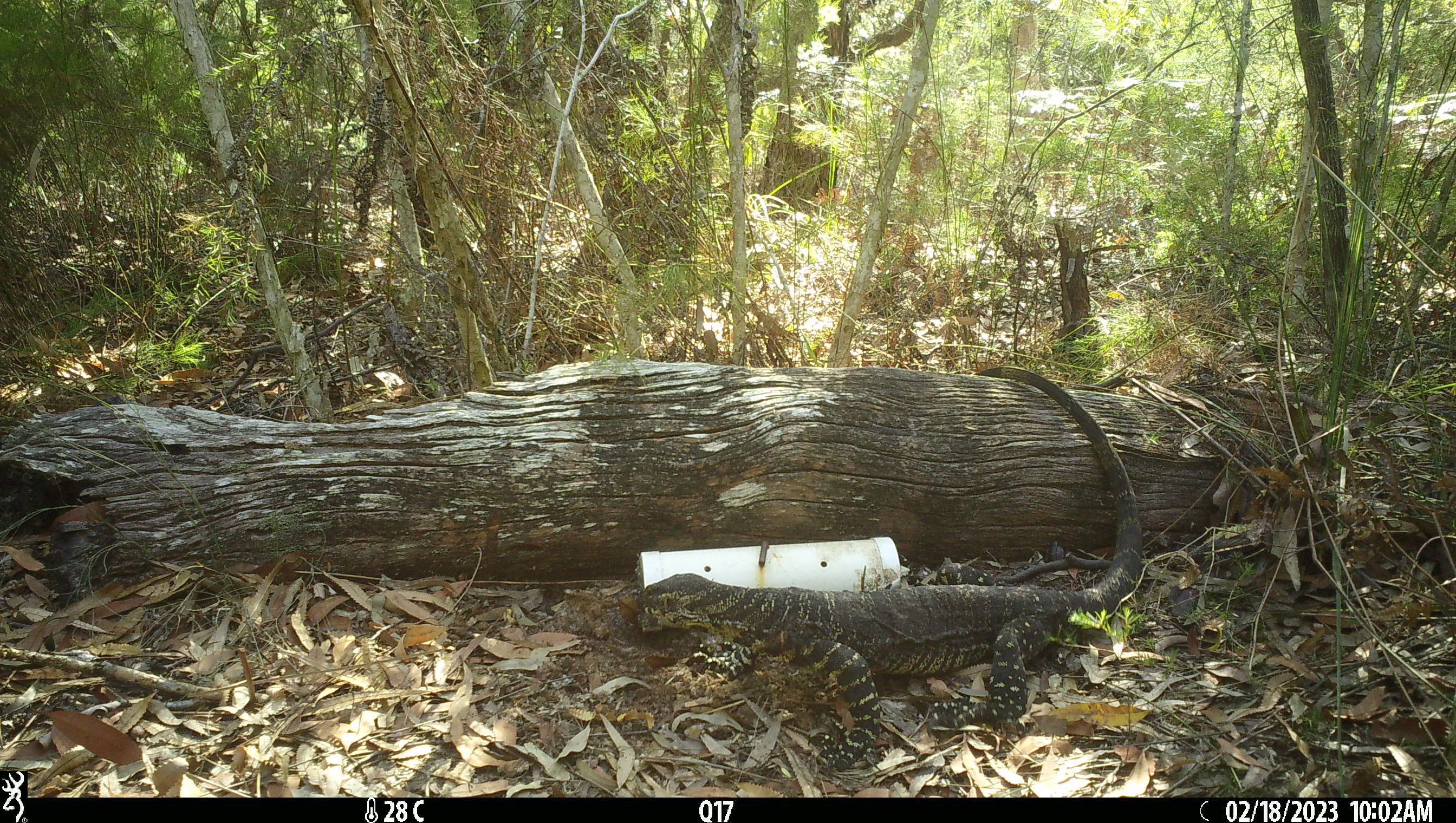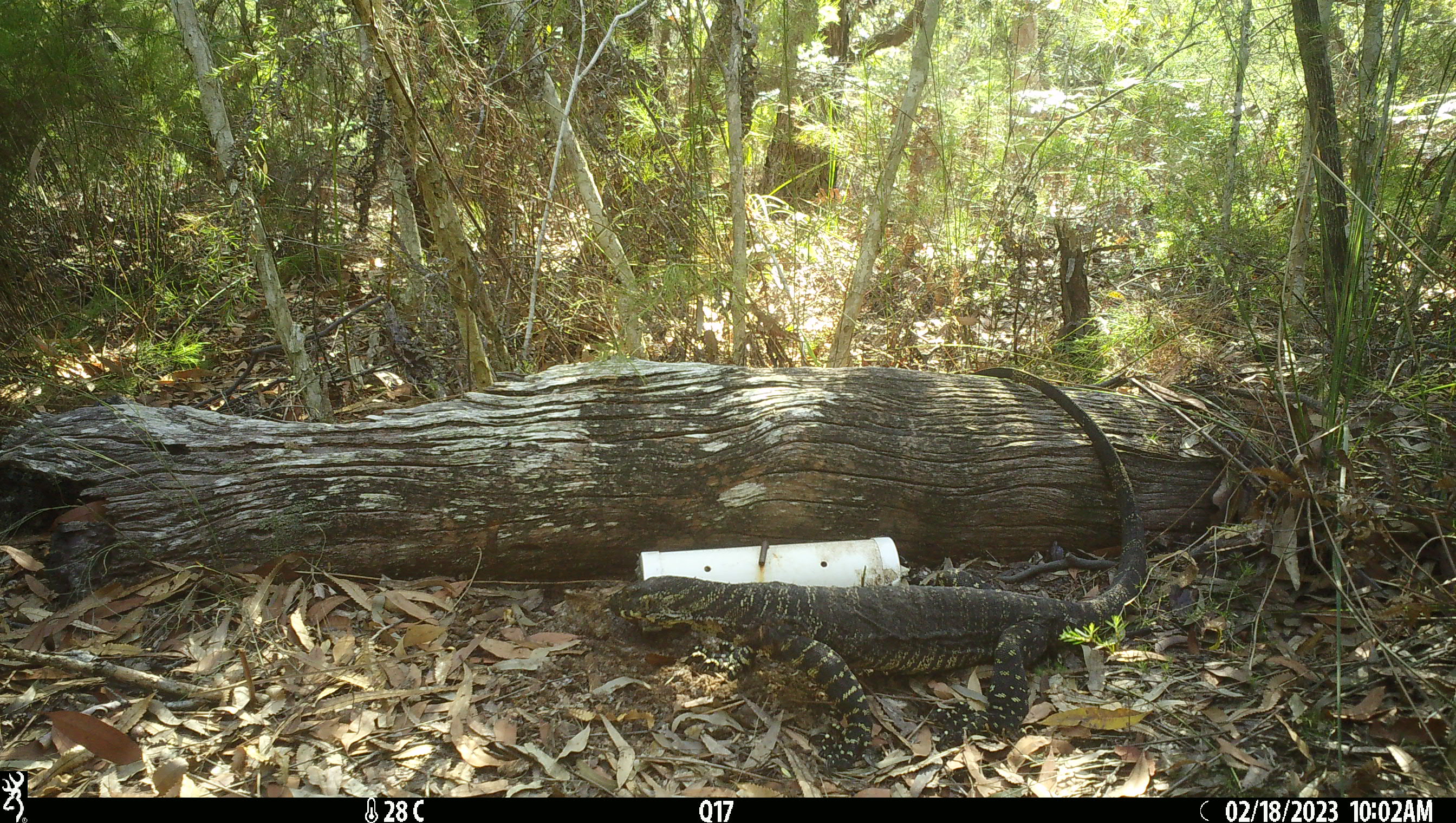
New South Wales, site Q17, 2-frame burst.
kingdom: Animalia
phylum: Chordata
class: Reptilia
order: Squamata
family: Varanidae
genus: Varanus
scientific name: Varanus varius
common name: lace monitor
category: goanna